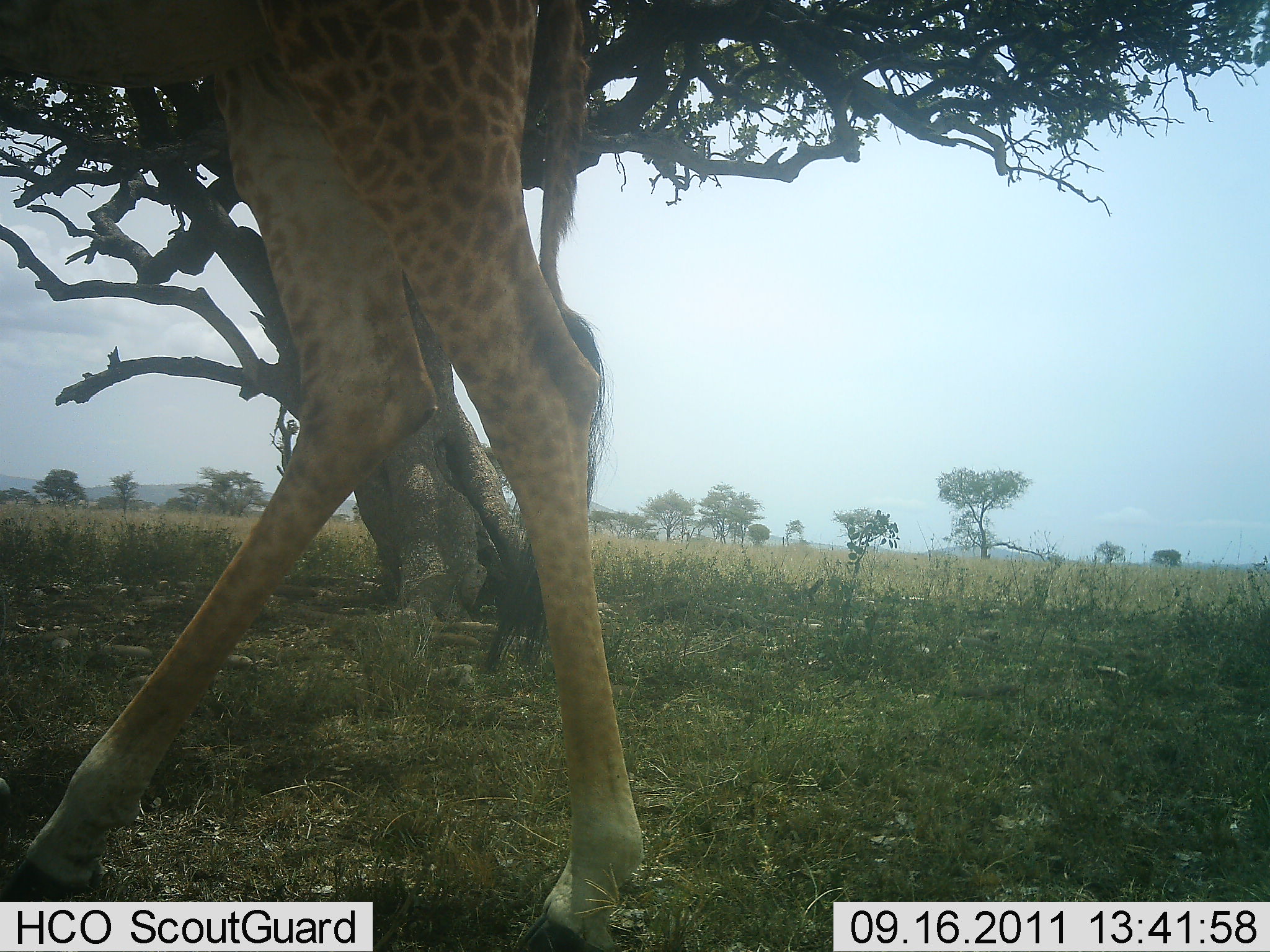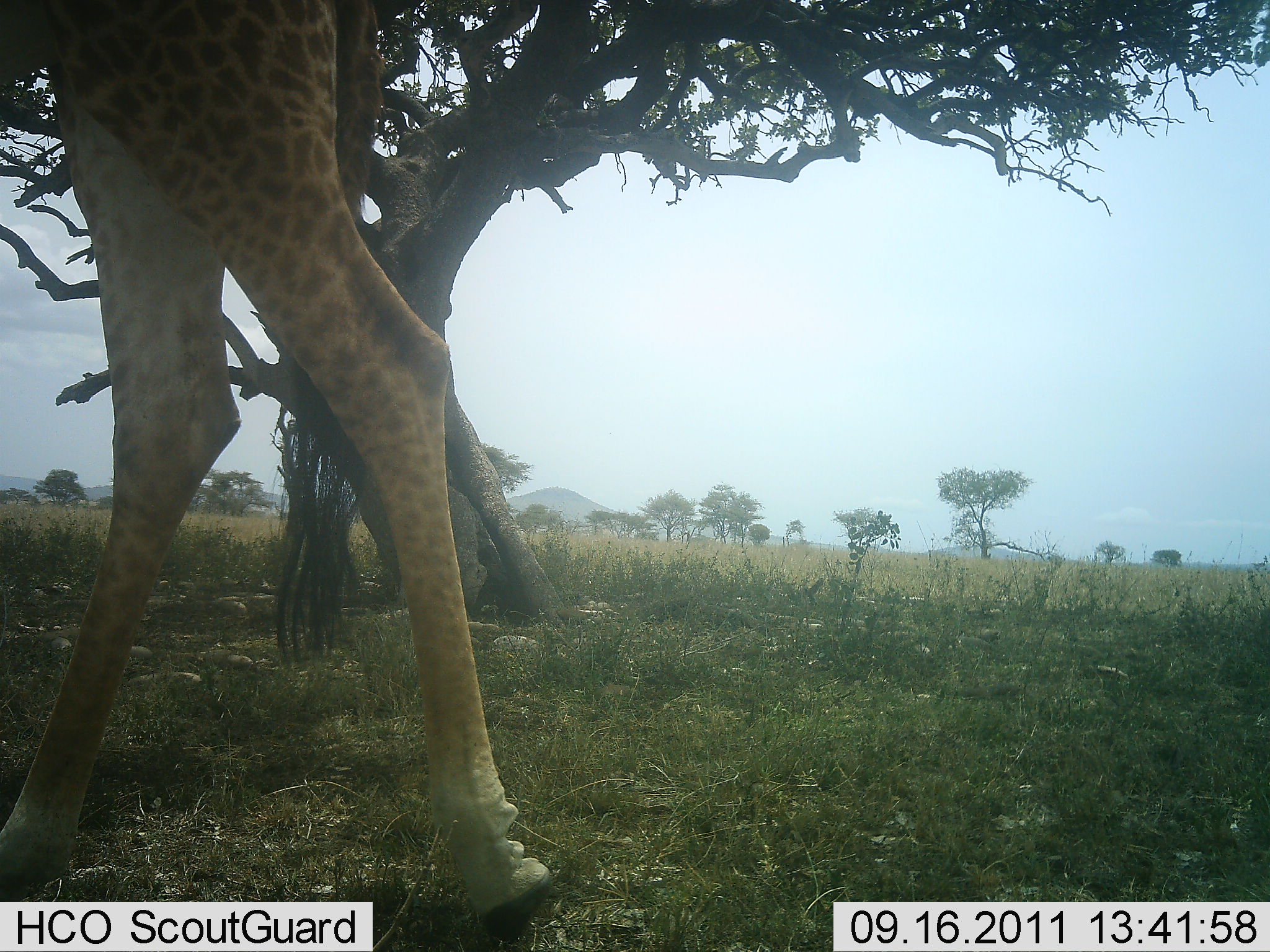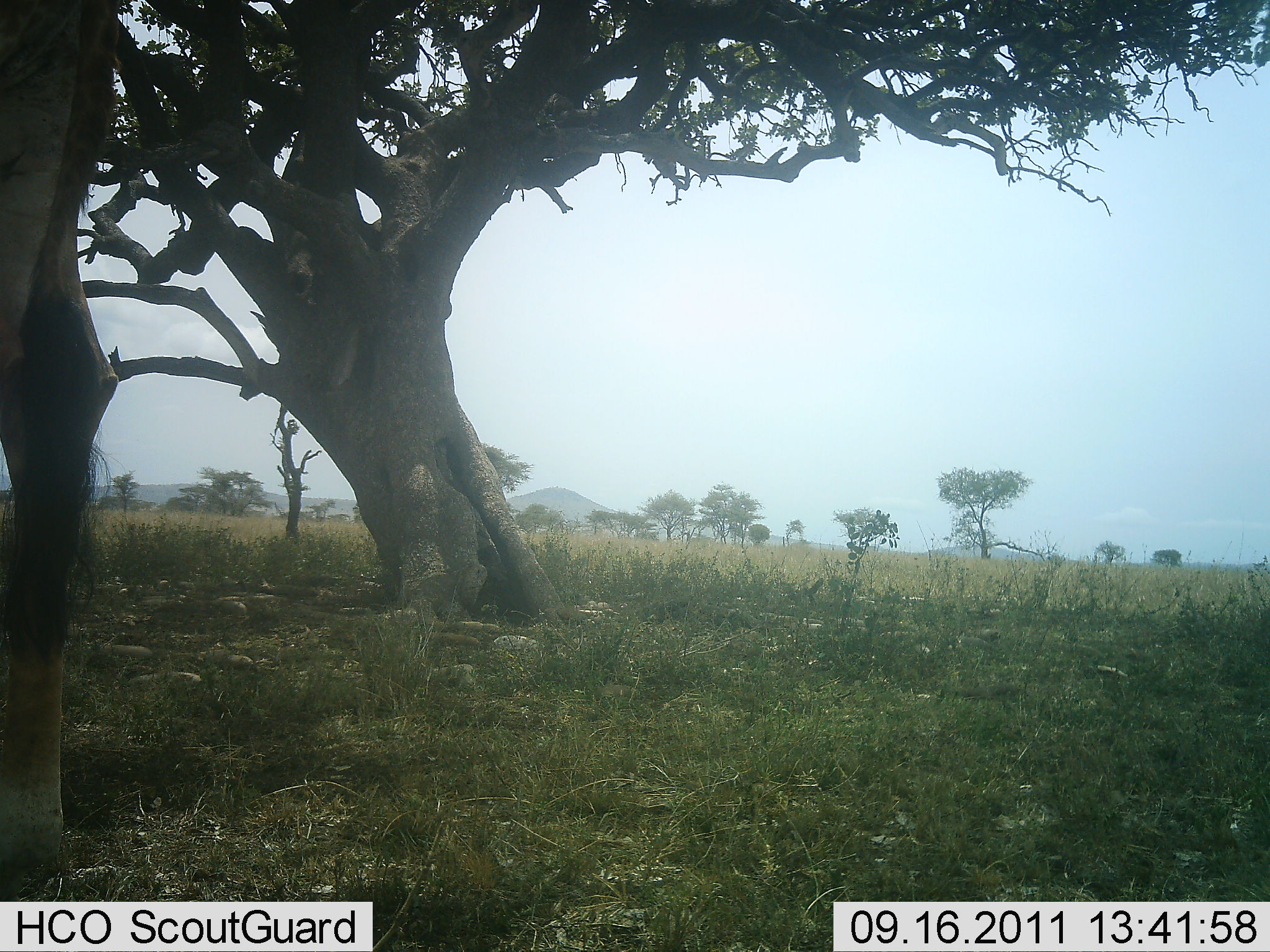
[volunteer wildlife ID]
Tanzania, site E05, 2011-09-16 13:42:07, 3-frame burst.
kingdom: Animalia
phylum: Chordata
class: Mammalia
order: Artiodactyla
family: Giraffidae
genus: Giraffa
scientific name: Giraffa camelopardalis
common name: giraffe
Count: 1.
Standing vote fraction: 8%.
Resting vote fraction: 0%.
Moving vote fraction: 92%.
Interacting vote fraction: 0%.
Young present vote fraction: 0%.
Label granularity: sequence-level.